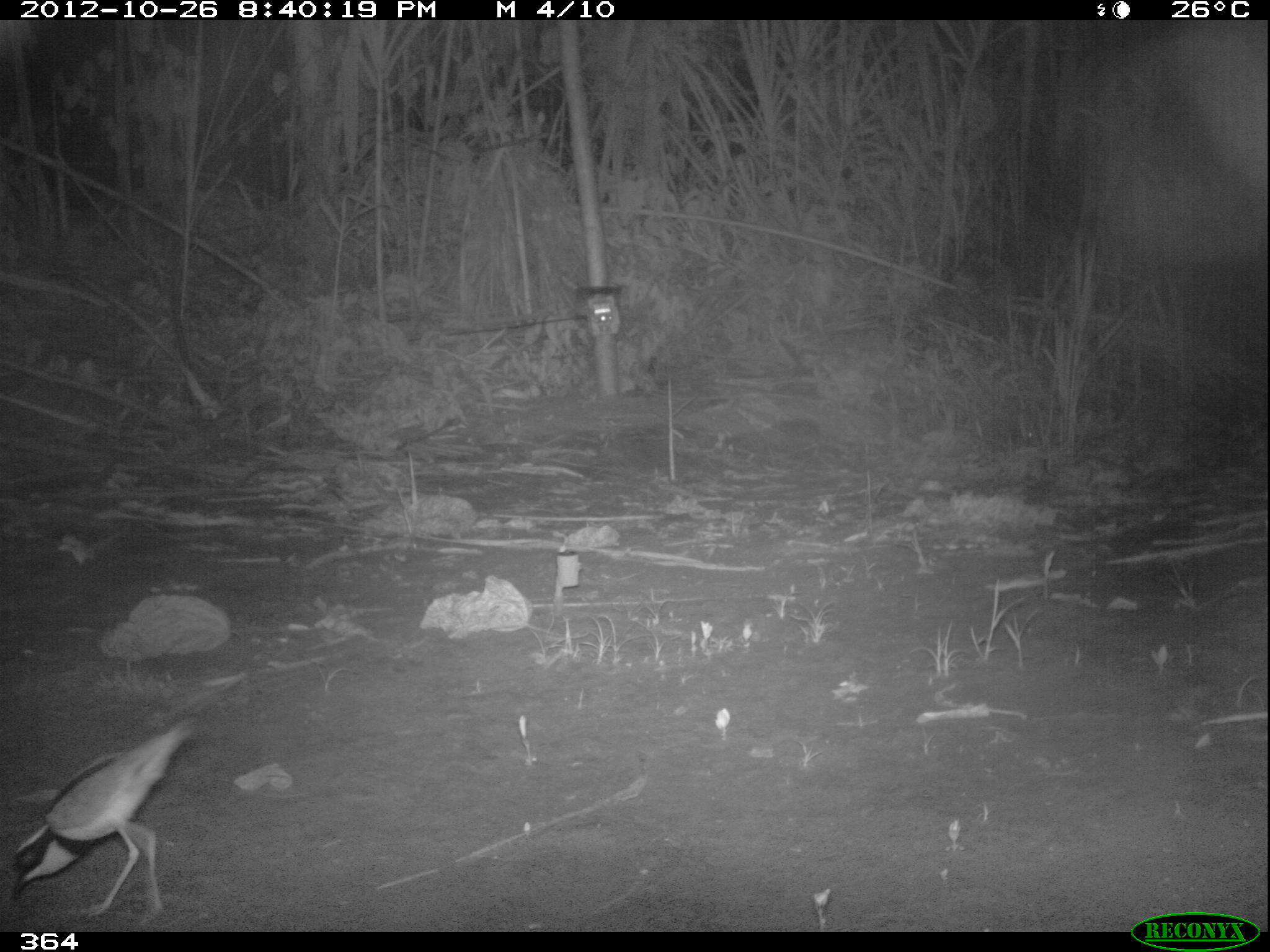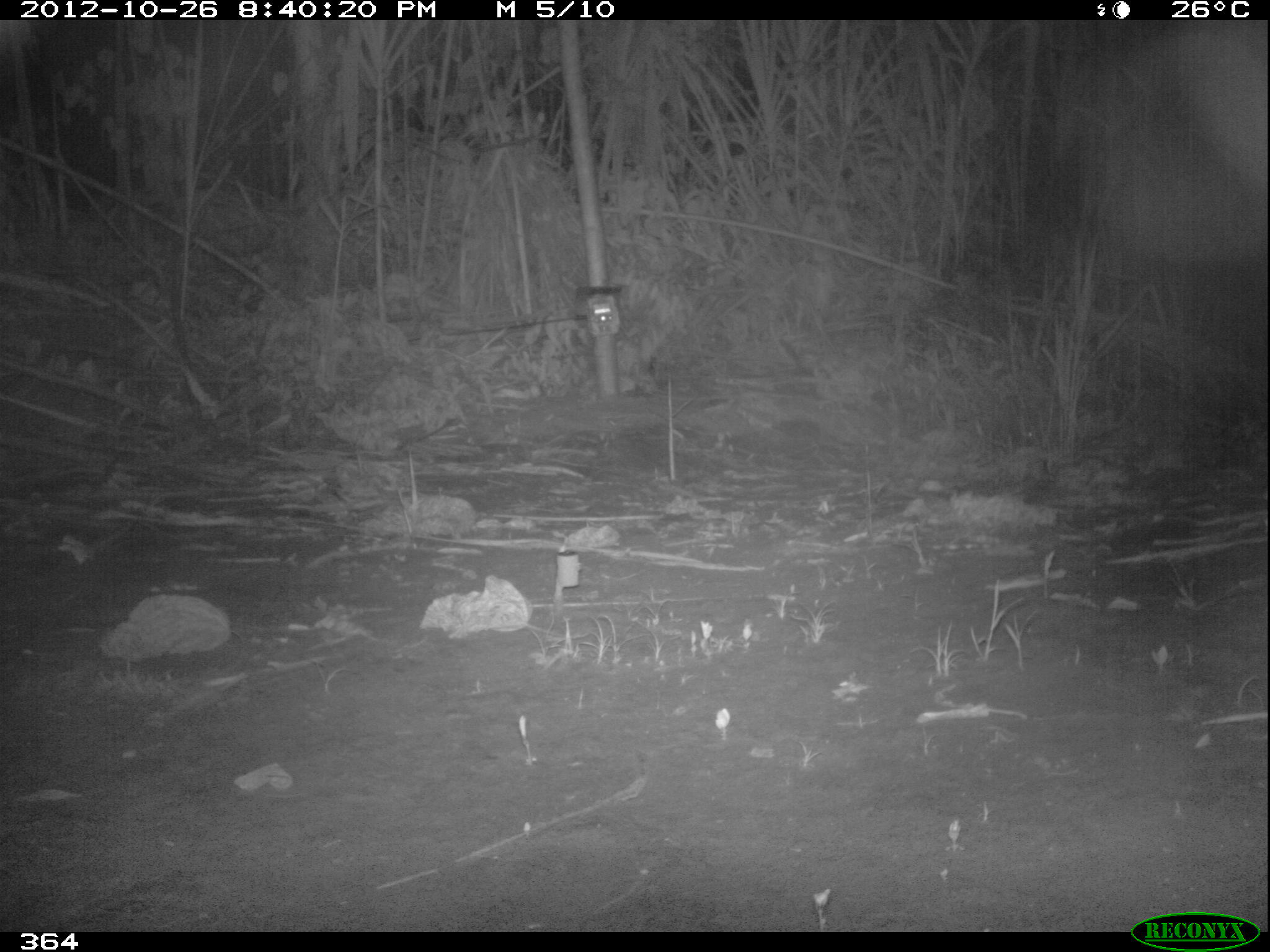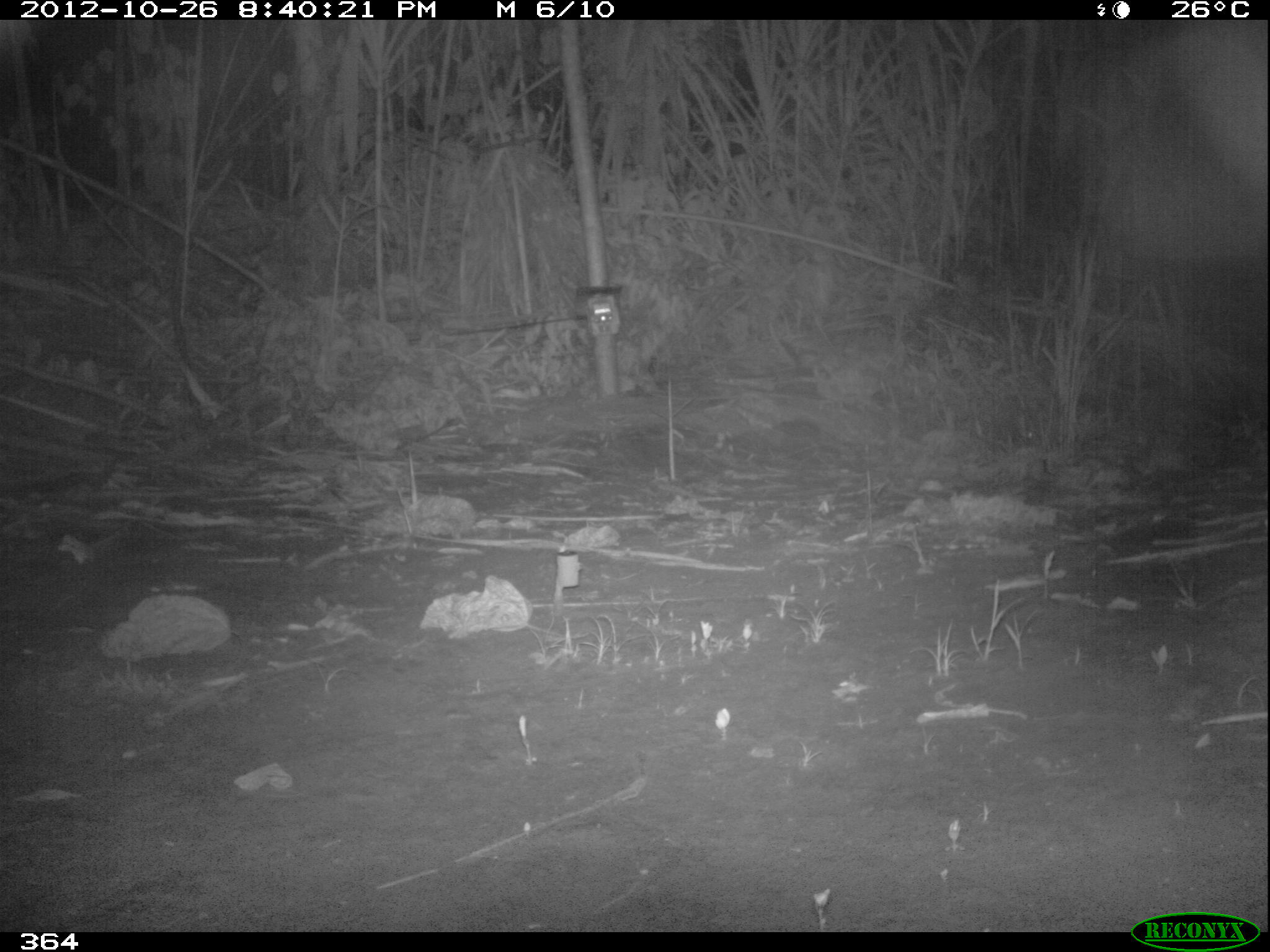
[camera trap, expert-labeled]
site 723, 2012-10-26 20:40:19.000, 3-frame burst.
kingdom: Animalia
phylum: Chordata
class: Aves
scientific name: Aves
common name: bird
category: unknown bird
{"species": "unknown bird (bird) (Aves)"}